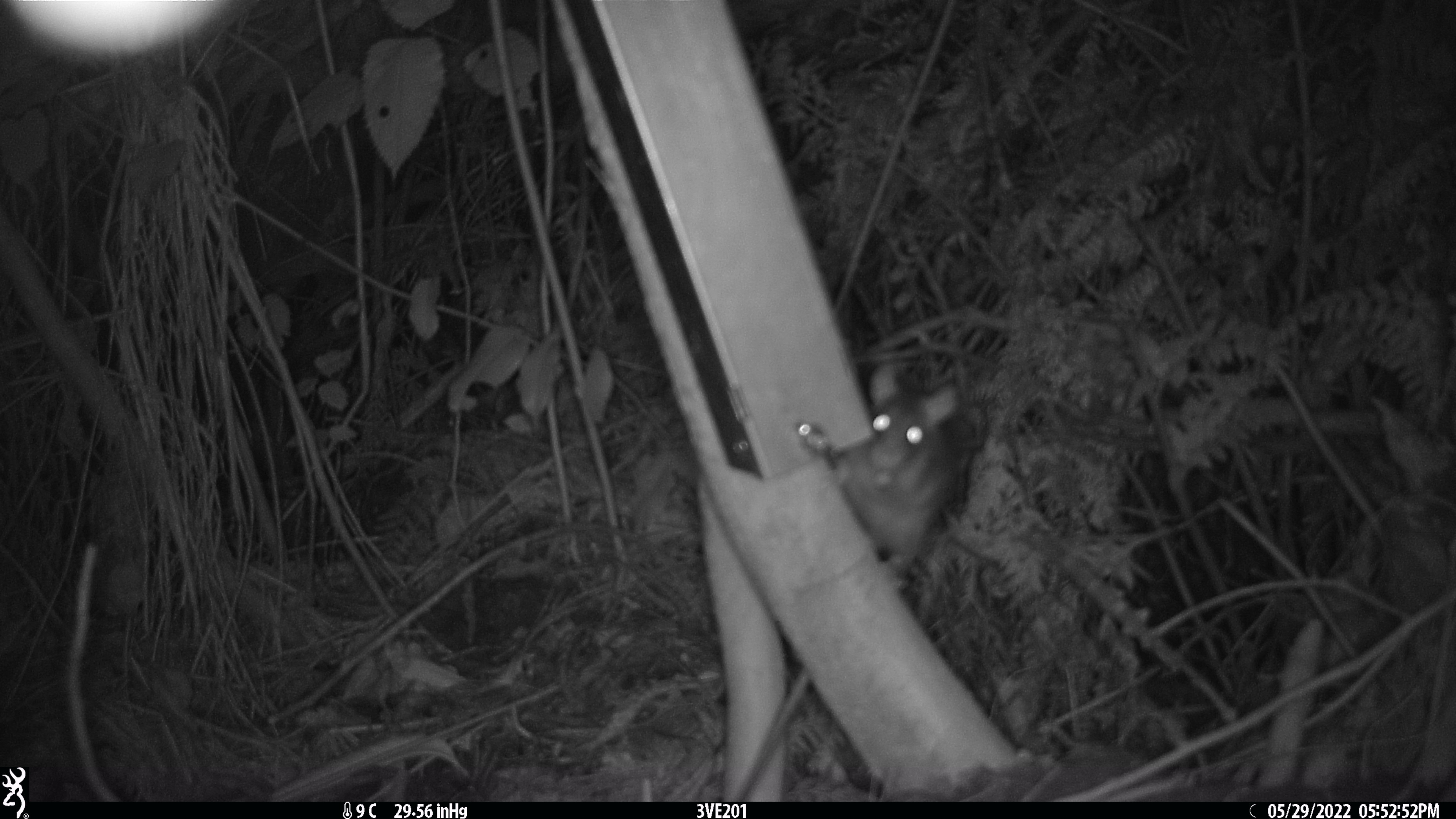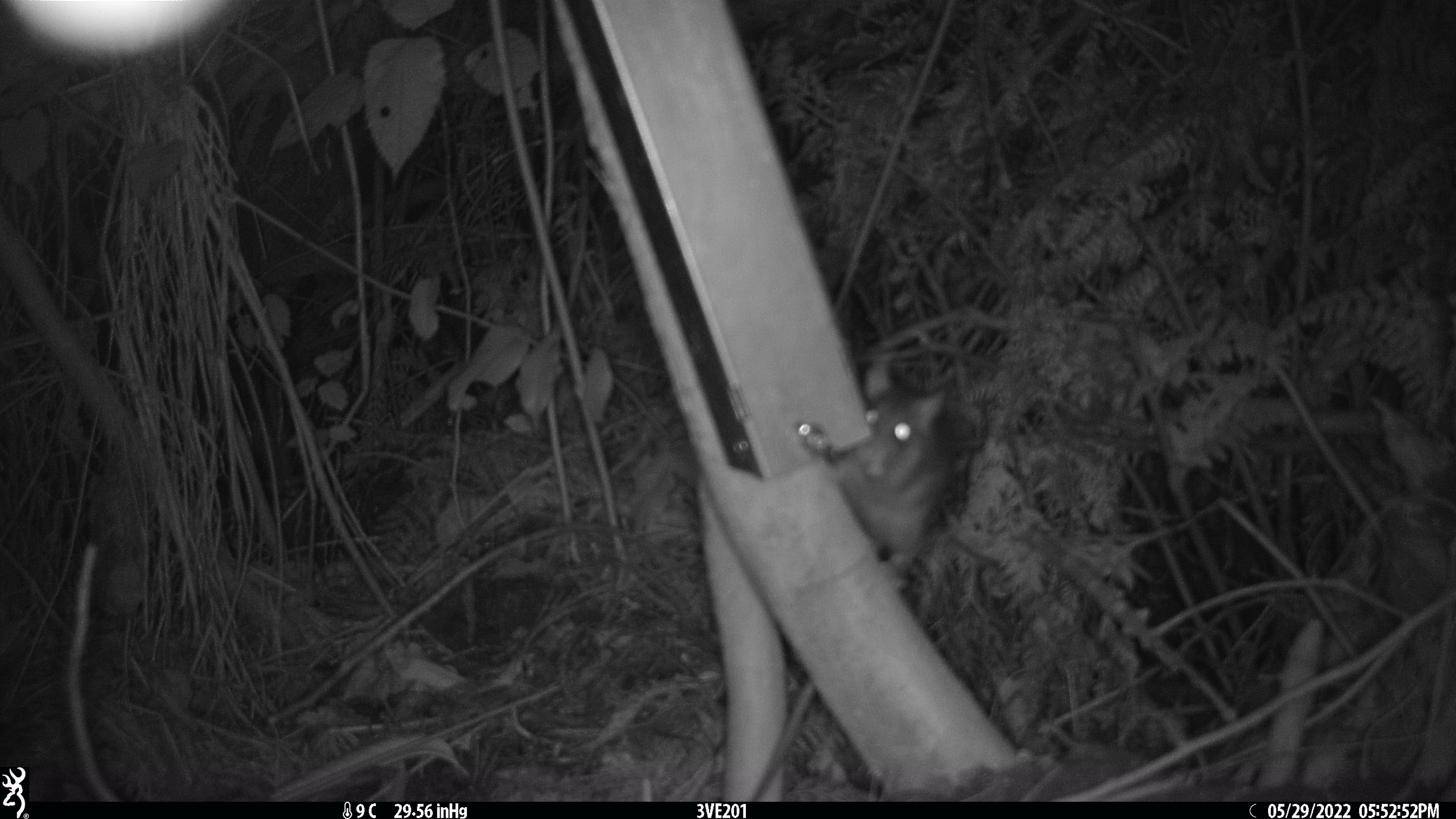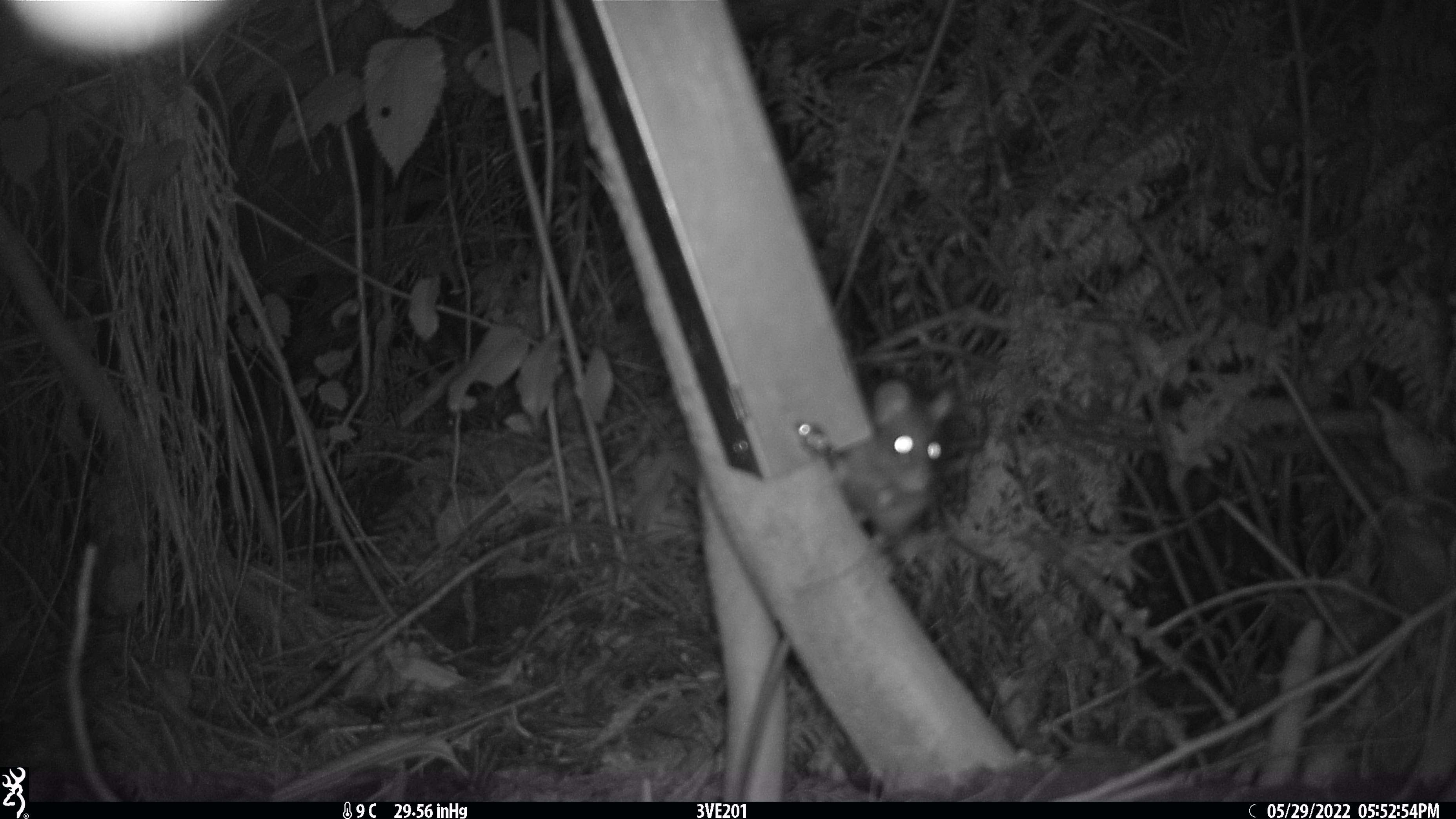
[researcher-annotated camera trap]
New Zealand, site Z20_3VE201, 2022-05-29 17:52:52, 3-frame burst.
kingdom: Animalia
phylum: Chordata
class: Mammalia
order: Rodentia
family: Muridae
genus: Rattus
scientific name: Rattus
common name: rat